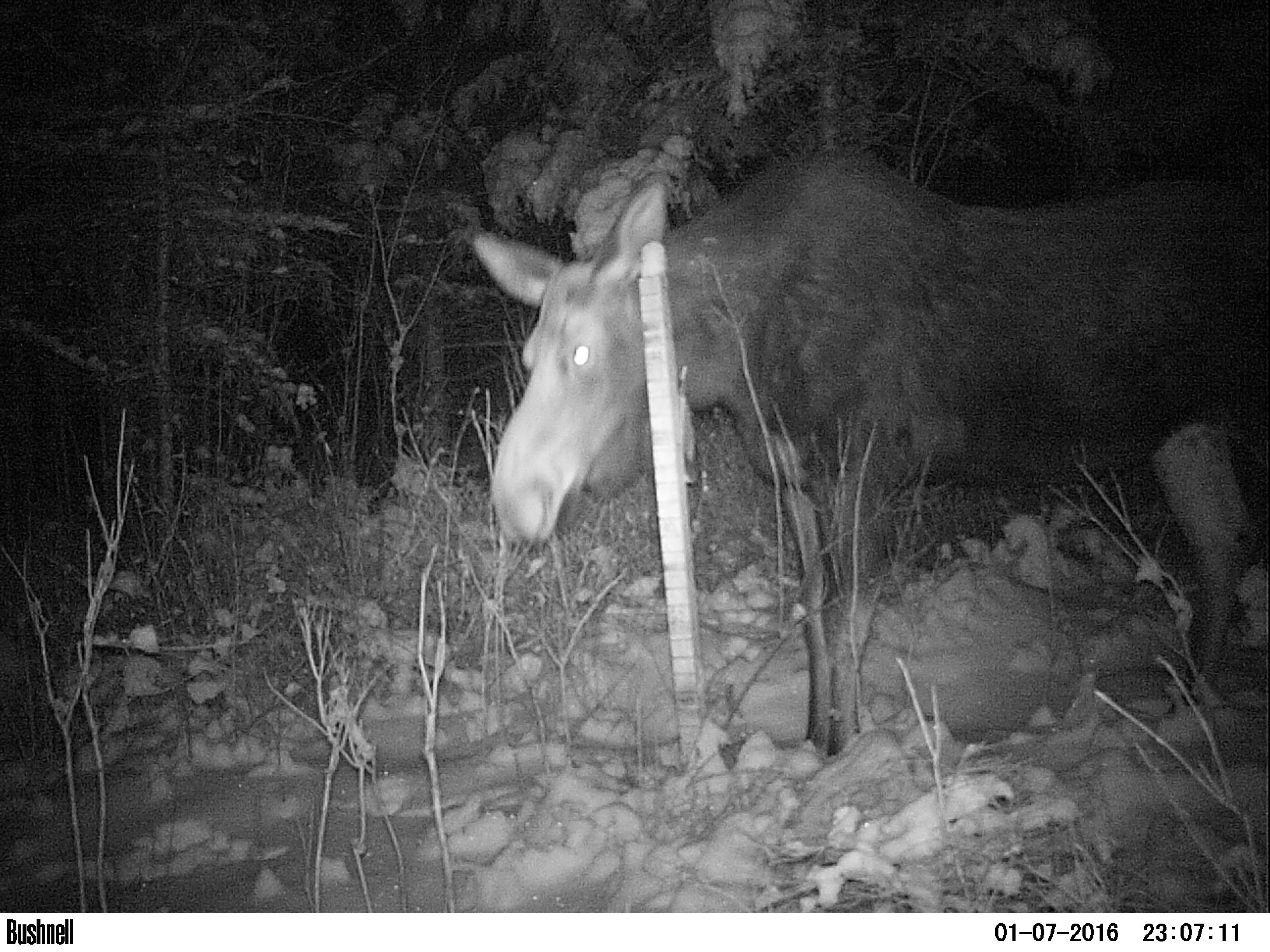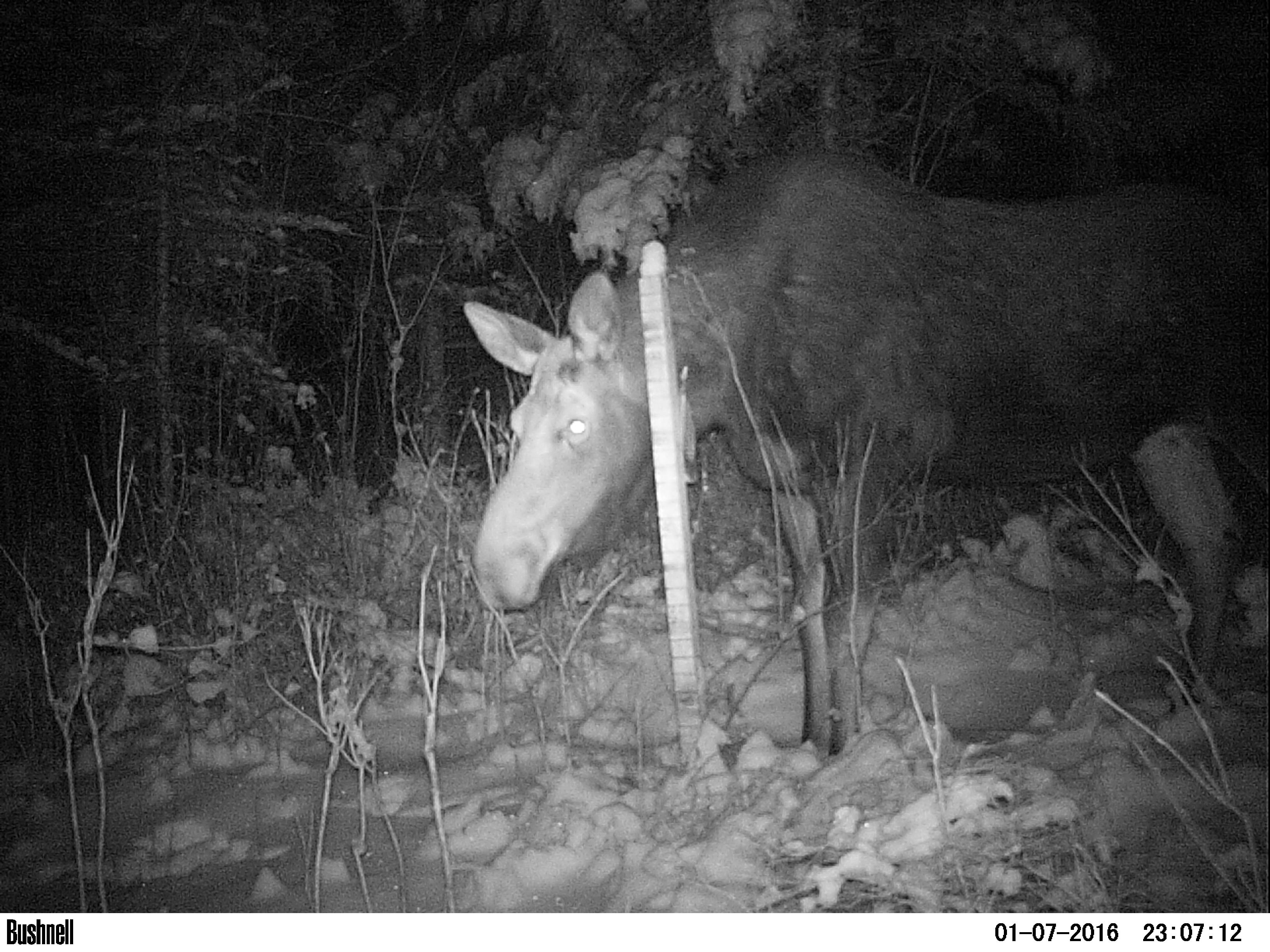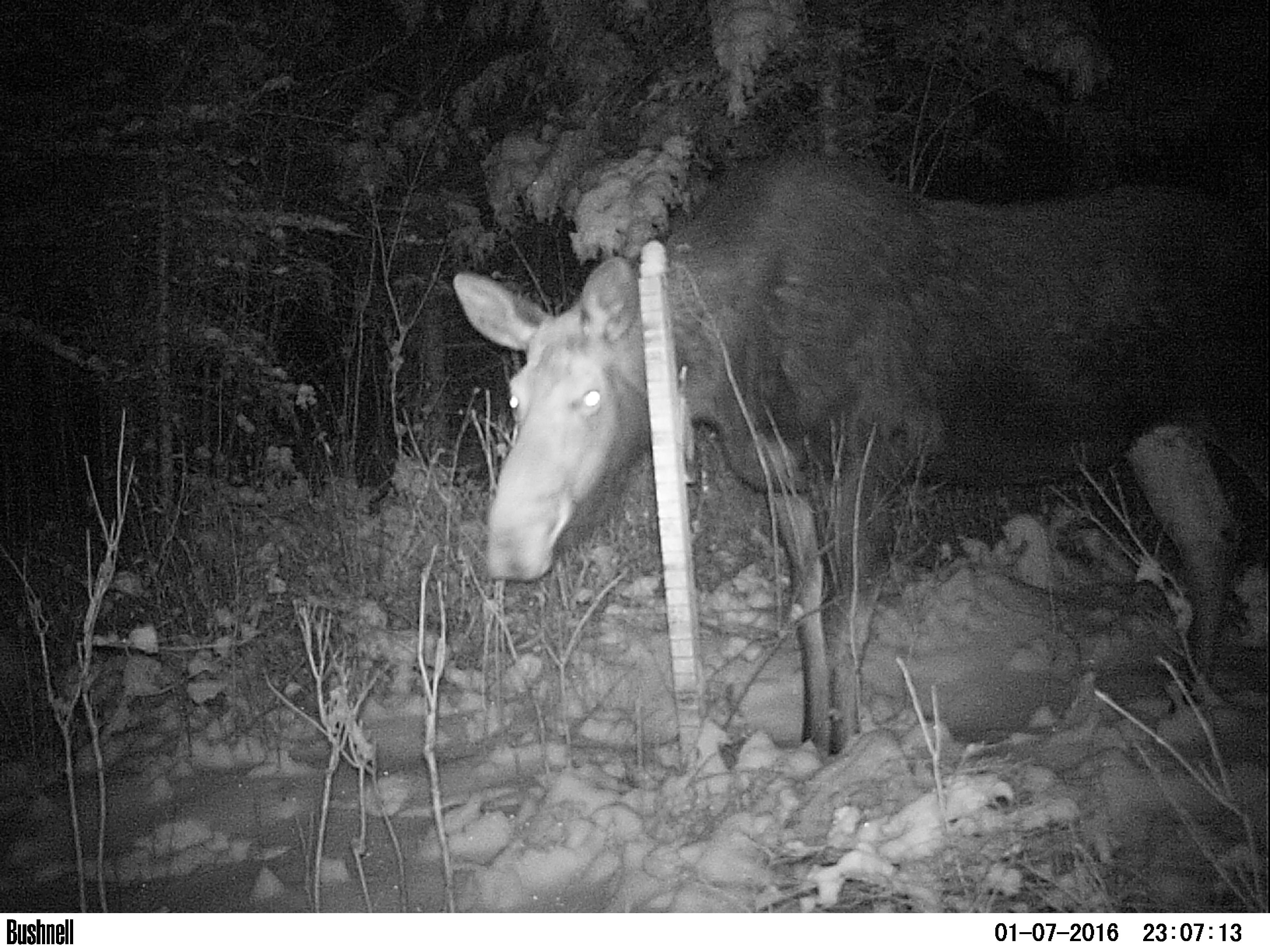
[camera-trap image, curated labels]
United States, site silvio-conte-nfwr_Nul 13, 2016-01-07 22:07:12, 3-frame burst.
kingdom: Animalia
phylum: Chordata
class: Mammalia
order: Artiodactyla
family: Cervidae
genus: Alces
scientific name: Alces alces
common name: moose